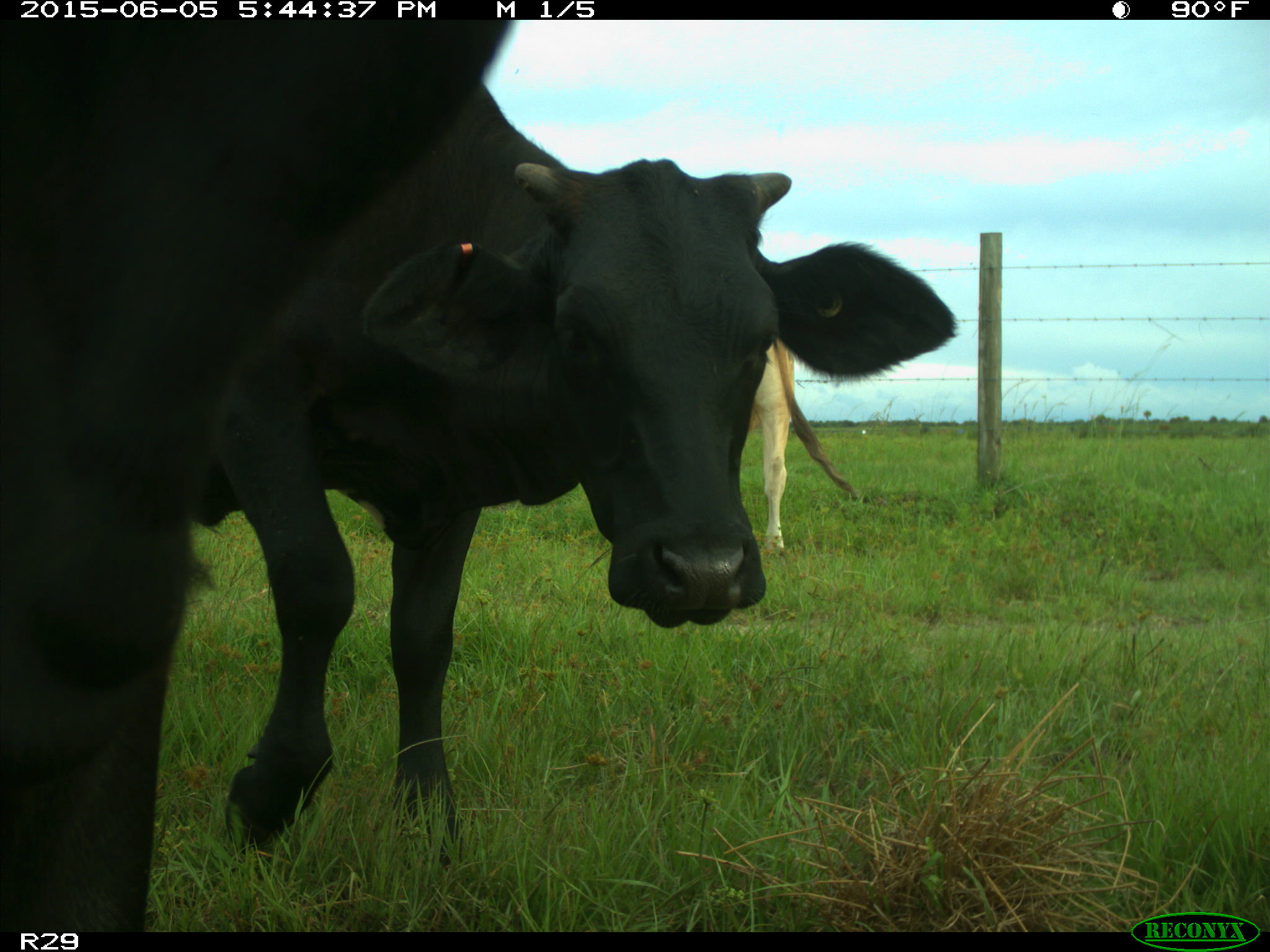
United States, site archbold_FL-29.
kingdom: Animalia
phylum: Chordata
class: Mammalia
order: Artiodactyla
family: Bovidae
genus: Bos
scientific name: Bos taurus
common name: domestic cow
Bos taurus (domestic cow).